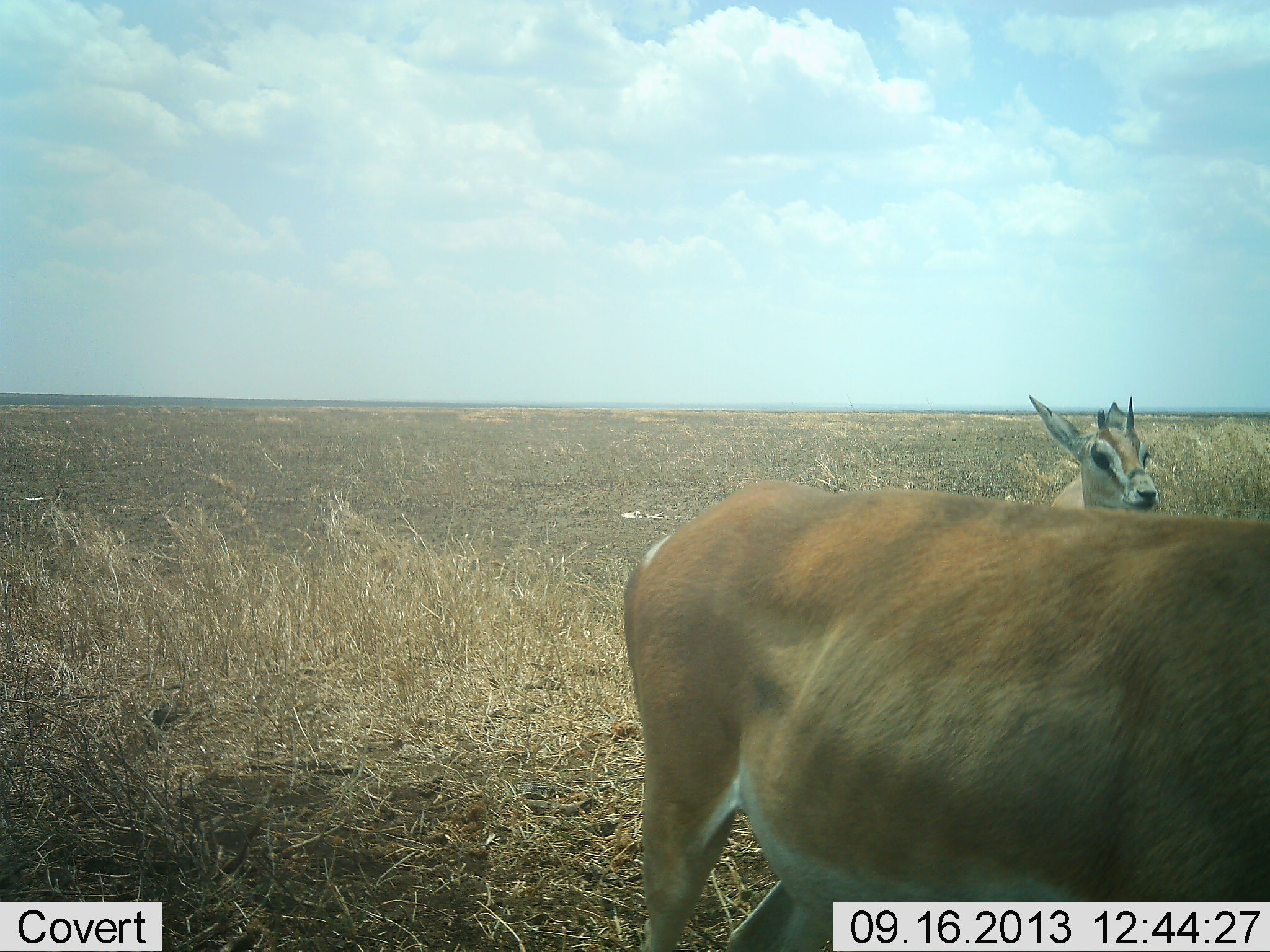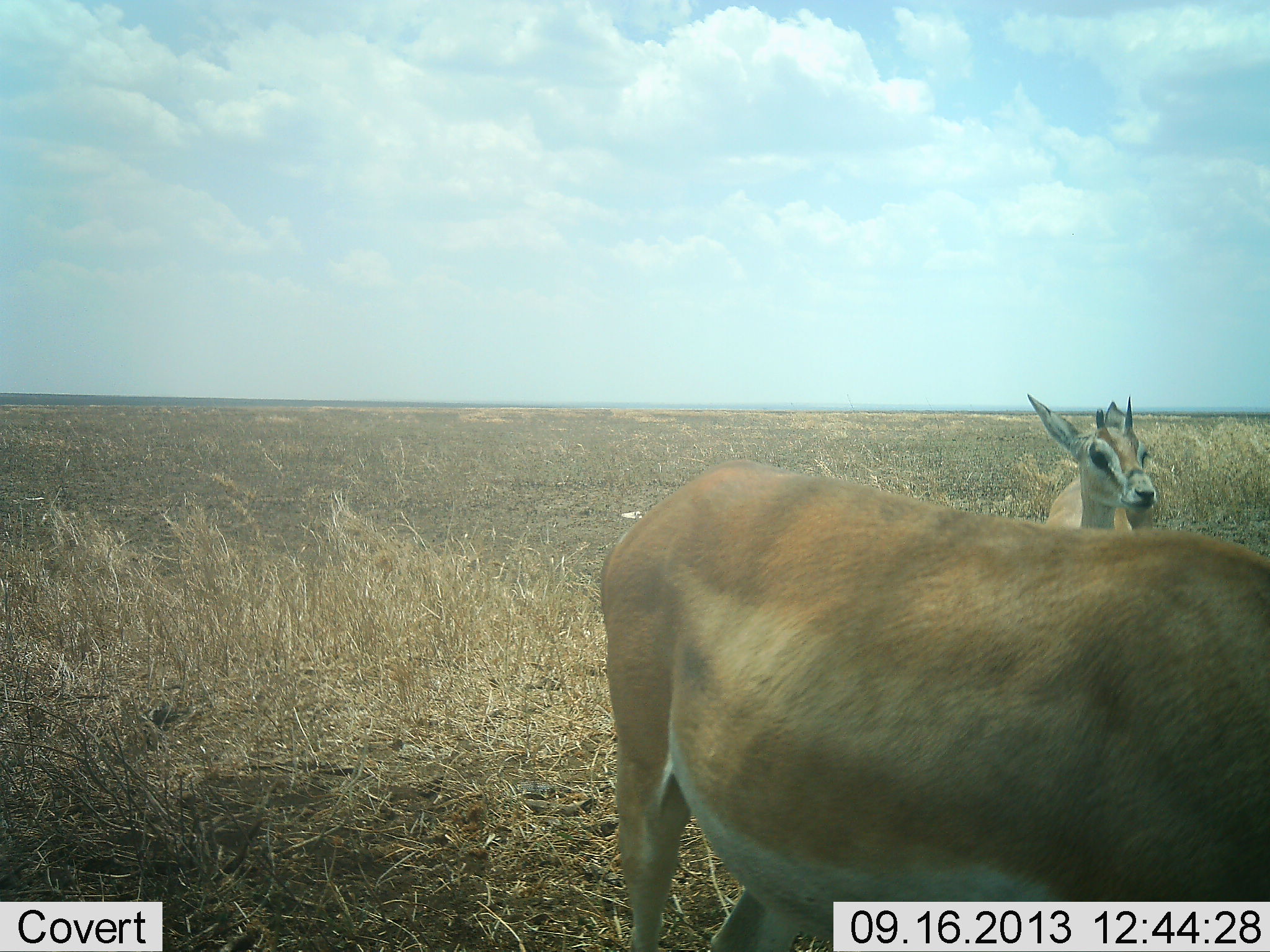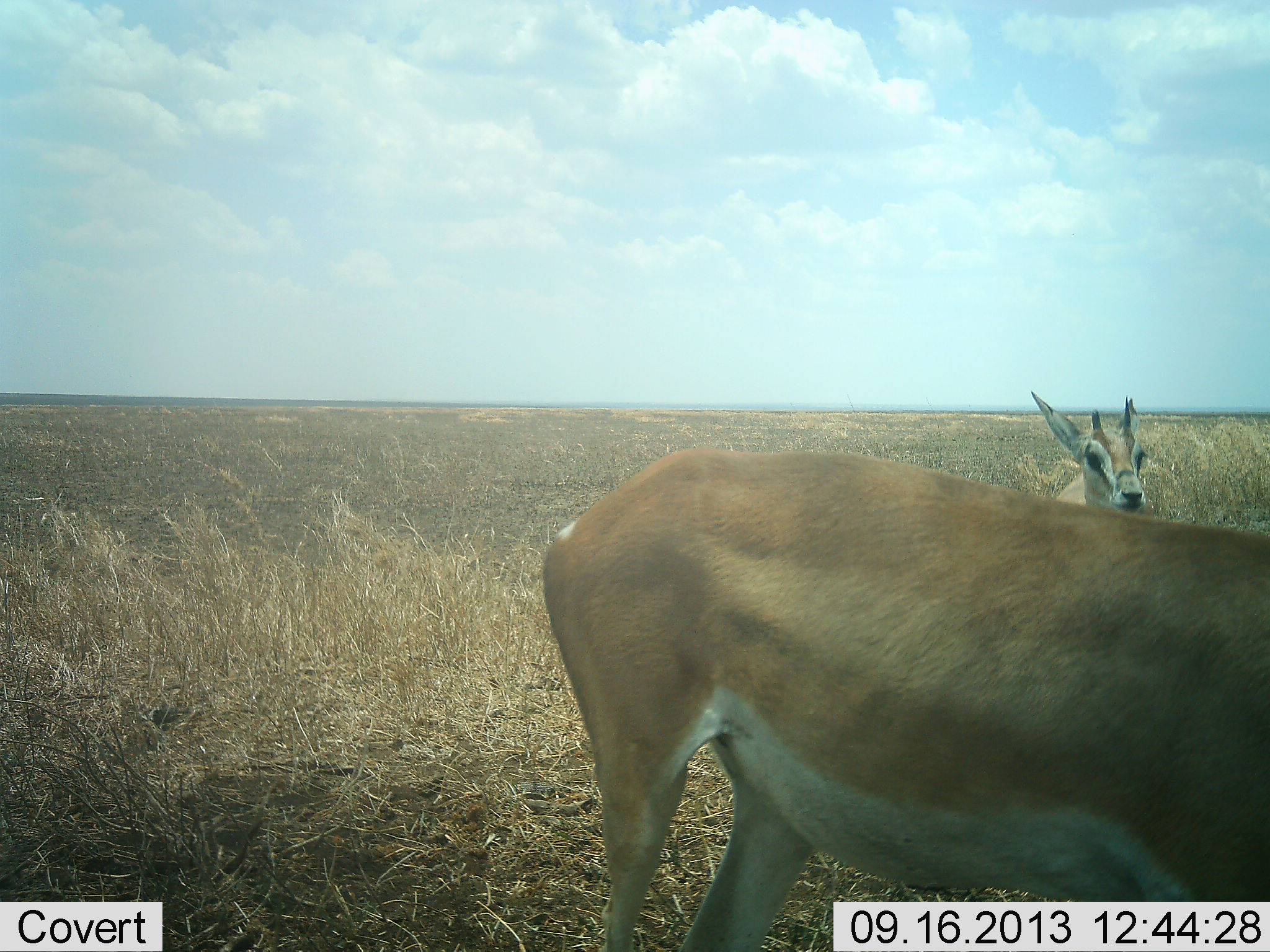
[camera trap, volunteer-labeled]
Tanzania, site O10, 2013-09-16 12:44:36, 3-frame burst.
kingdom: Animalia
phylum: Chordata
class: Mammalia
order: Artiodactyla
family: Bovidae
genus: Nanger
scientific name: Nanger granti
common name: grant's gazelle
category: gazellegrants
Gazellegrants (grant's gazelle) (Nanger granti), count 2. Behavior (volunteer vote fractions): standing 88%, resting 0%, moving 33%, interacting 0%. Young present (vote fraction): 18%. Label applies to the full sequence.